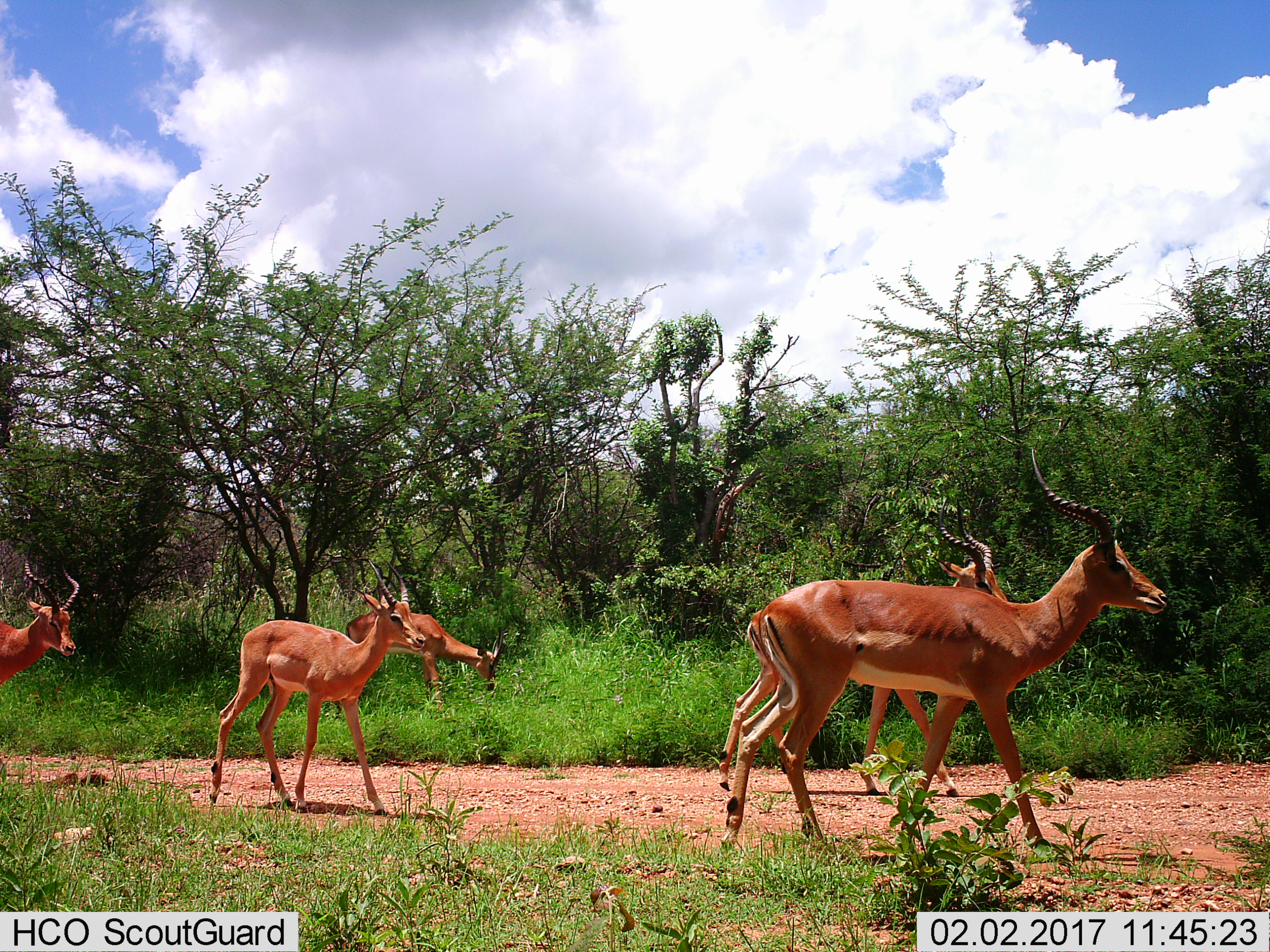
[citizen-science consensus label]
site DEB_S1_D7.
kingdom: Animalia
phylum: Chordata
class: Mammalia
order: Artiodactyla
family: Bovidae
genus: Aepyceros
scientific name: Aepyceros melampus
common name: impala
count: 5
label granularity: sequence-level